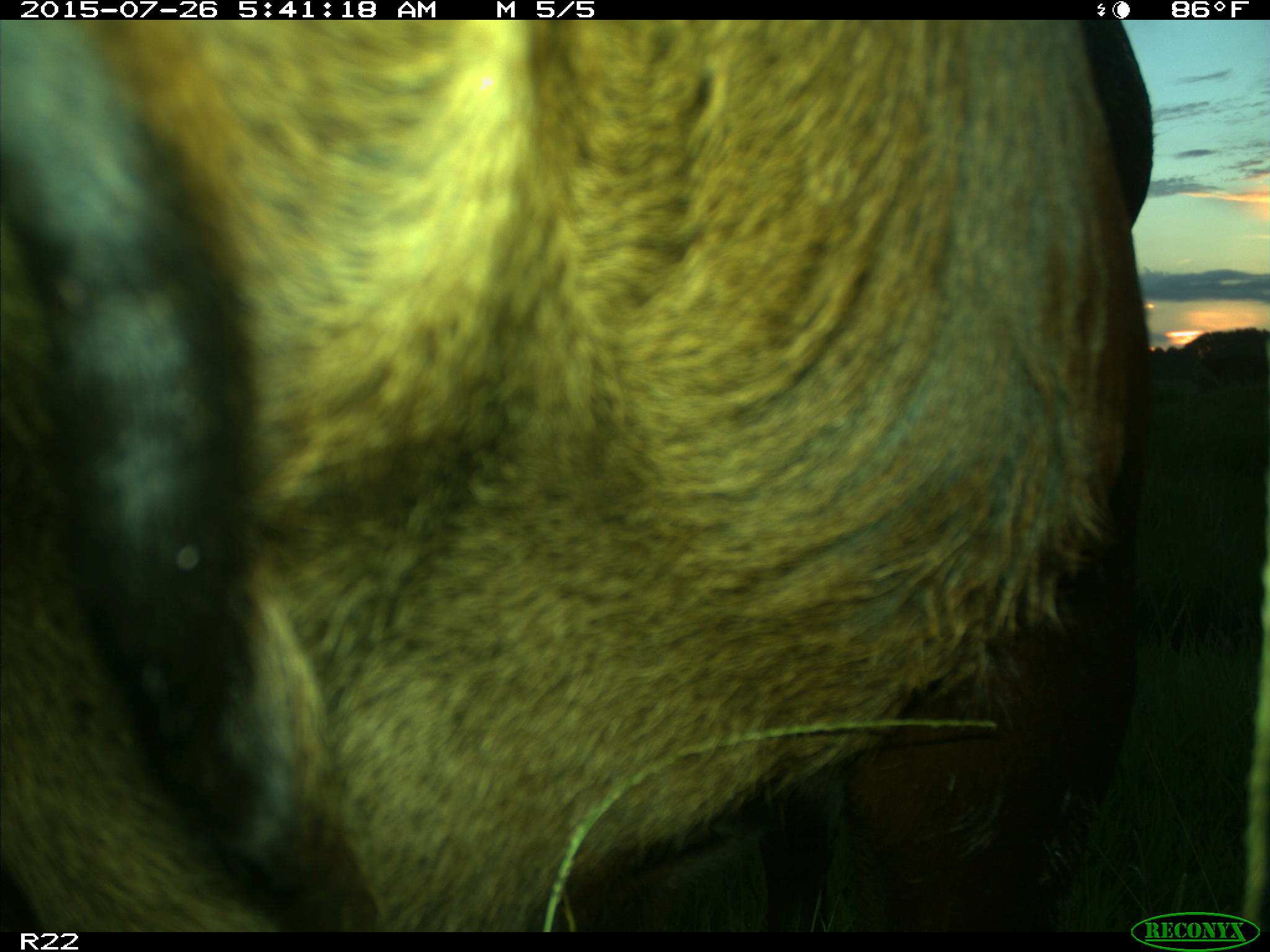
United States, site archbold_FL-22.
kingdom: Animalia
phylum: Chordata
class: Mammalia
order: Artiodactyla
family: Bovidae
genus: Bos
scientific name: Bos taurus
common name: domestic cow